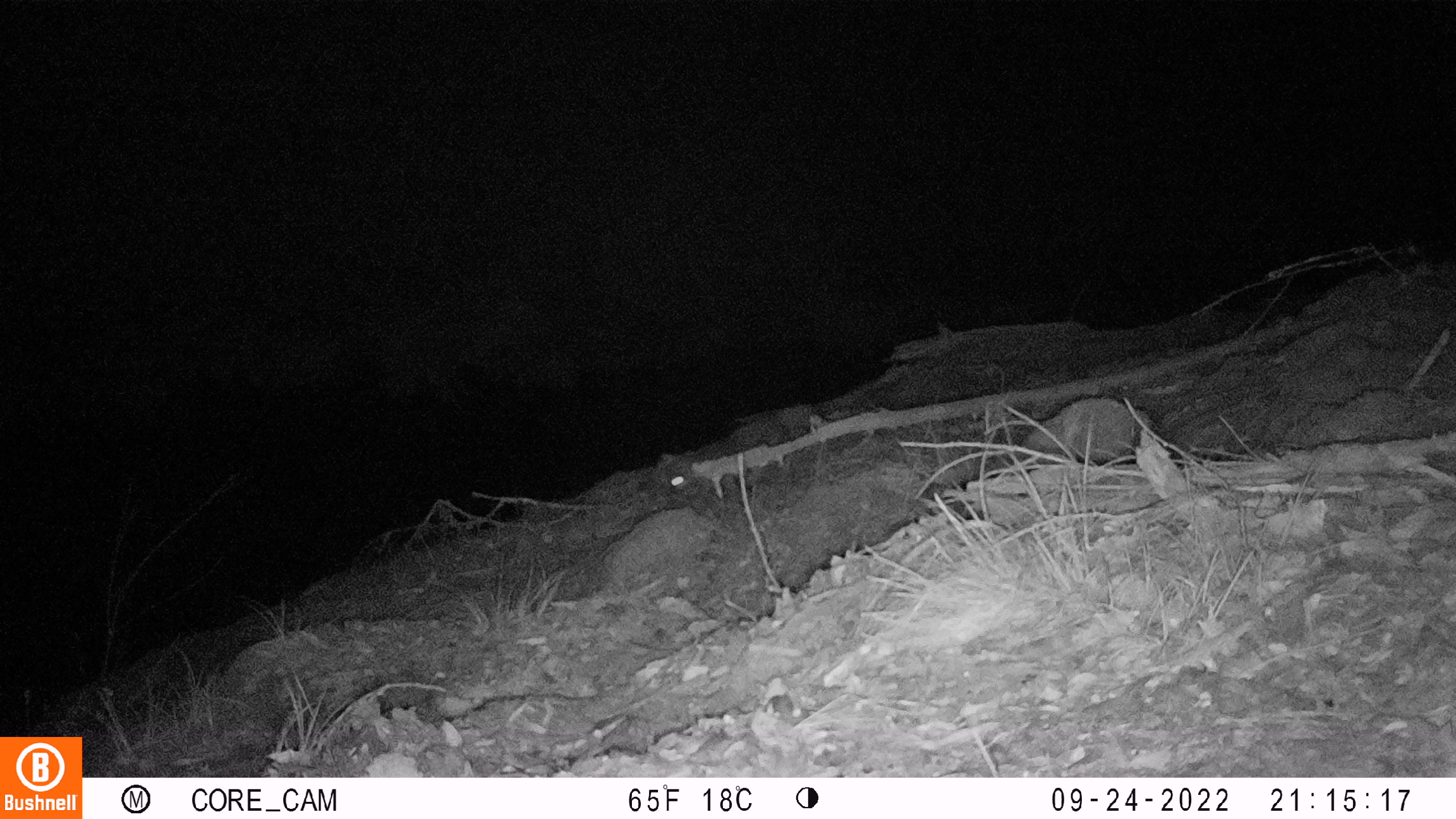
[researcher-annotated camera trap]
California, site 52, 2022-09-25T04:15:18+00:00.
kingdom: Animalia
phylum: Chordata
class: Mammalia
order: Carnivora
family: Canidae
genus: Urocyon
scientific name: Urocyon cinereoargenteus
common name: gray fox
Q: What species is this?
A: Gray fox (Urocyon cinereoargenteus).